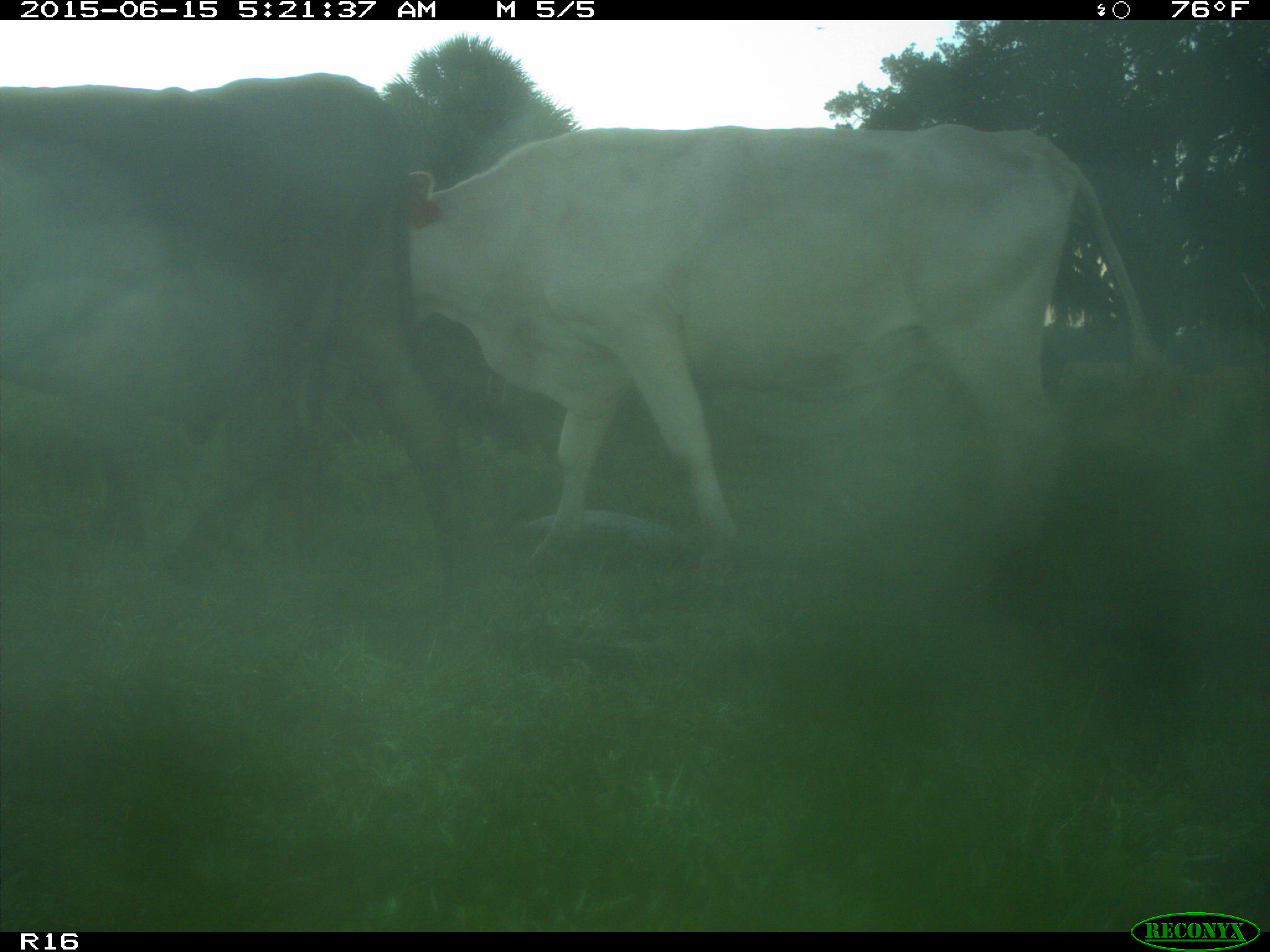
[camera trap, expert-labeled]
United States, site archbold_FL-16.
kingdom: Animalia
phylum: Chordata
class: Mammalia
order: Artiodactyla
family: Bovidae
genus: Bos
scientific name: Bos taurus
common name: domestic cow